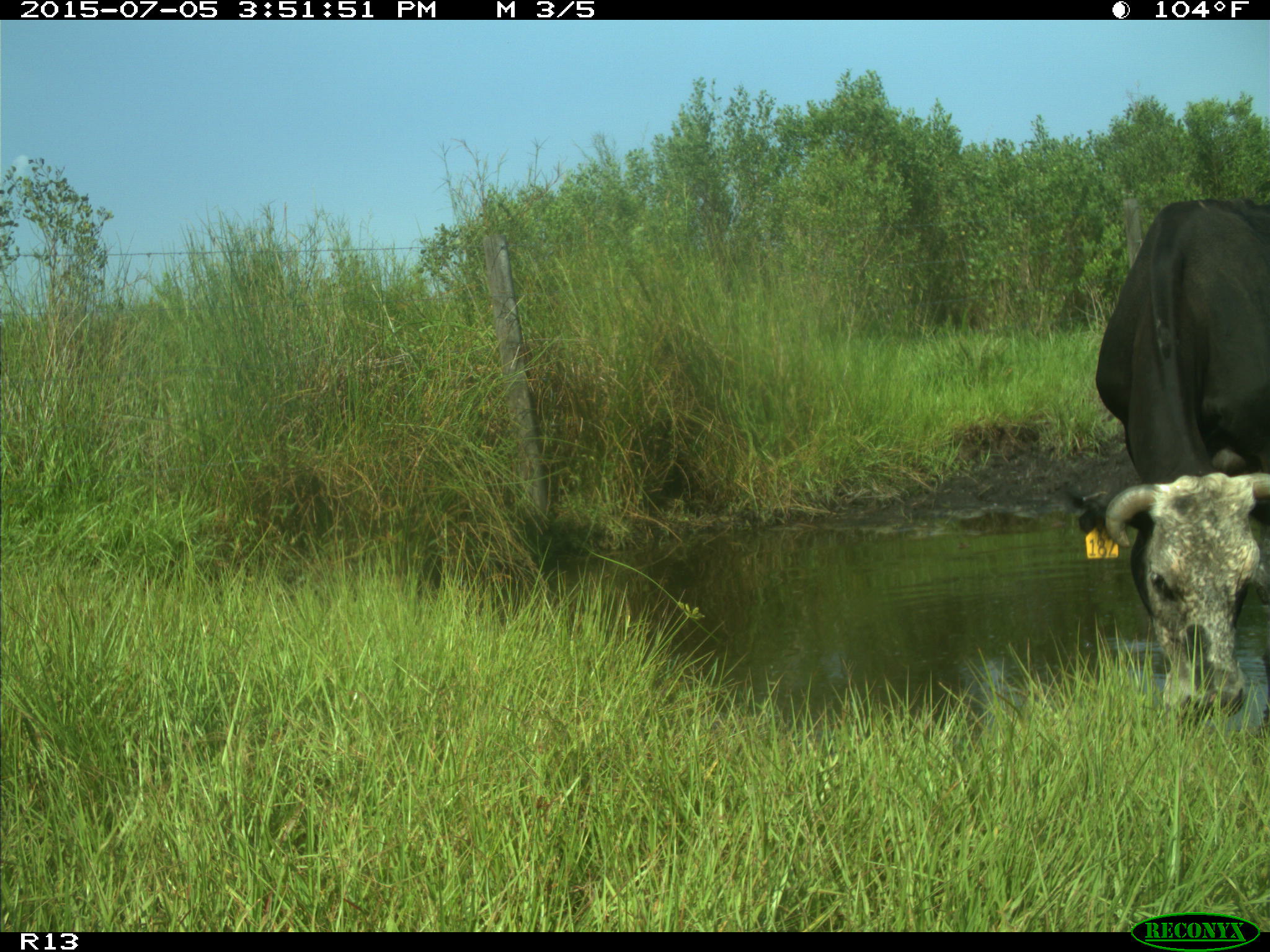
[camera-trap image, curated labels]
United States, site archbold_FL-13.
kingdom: Animalia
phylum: Chordata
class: Mammalia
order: Artiodactyla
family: Bovidae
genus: Bos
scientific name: Bos taurus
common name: domestic cow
Bos taurus (domestic cow).